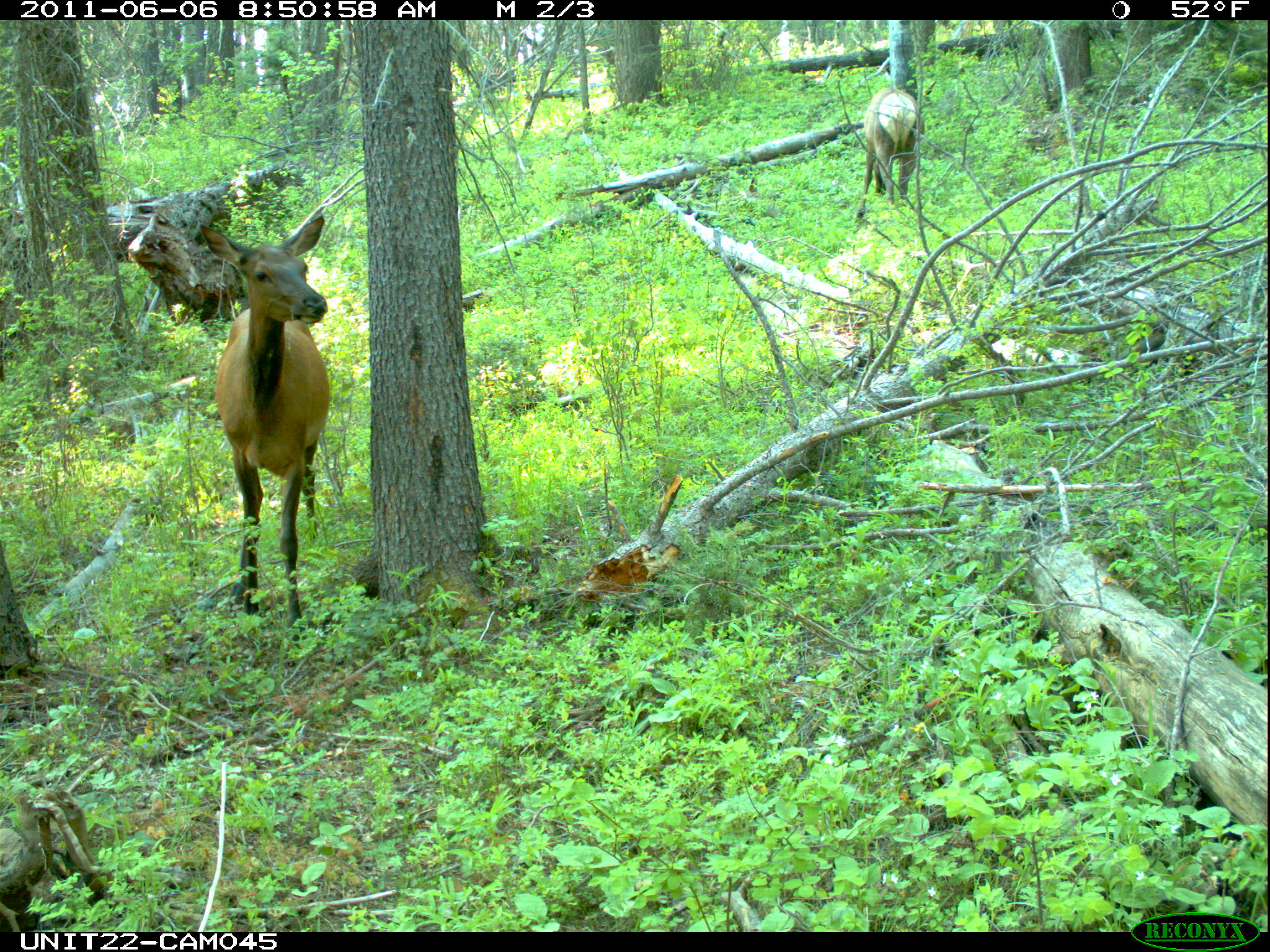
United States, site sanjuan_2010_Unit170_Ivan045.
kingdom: Animalia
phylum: Chordata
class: Mammalia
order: Artiodactyla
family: Cervidae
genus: Cervus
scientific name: Cervus elaphus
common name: red deer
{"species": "Cervus elaphus (red deer)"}